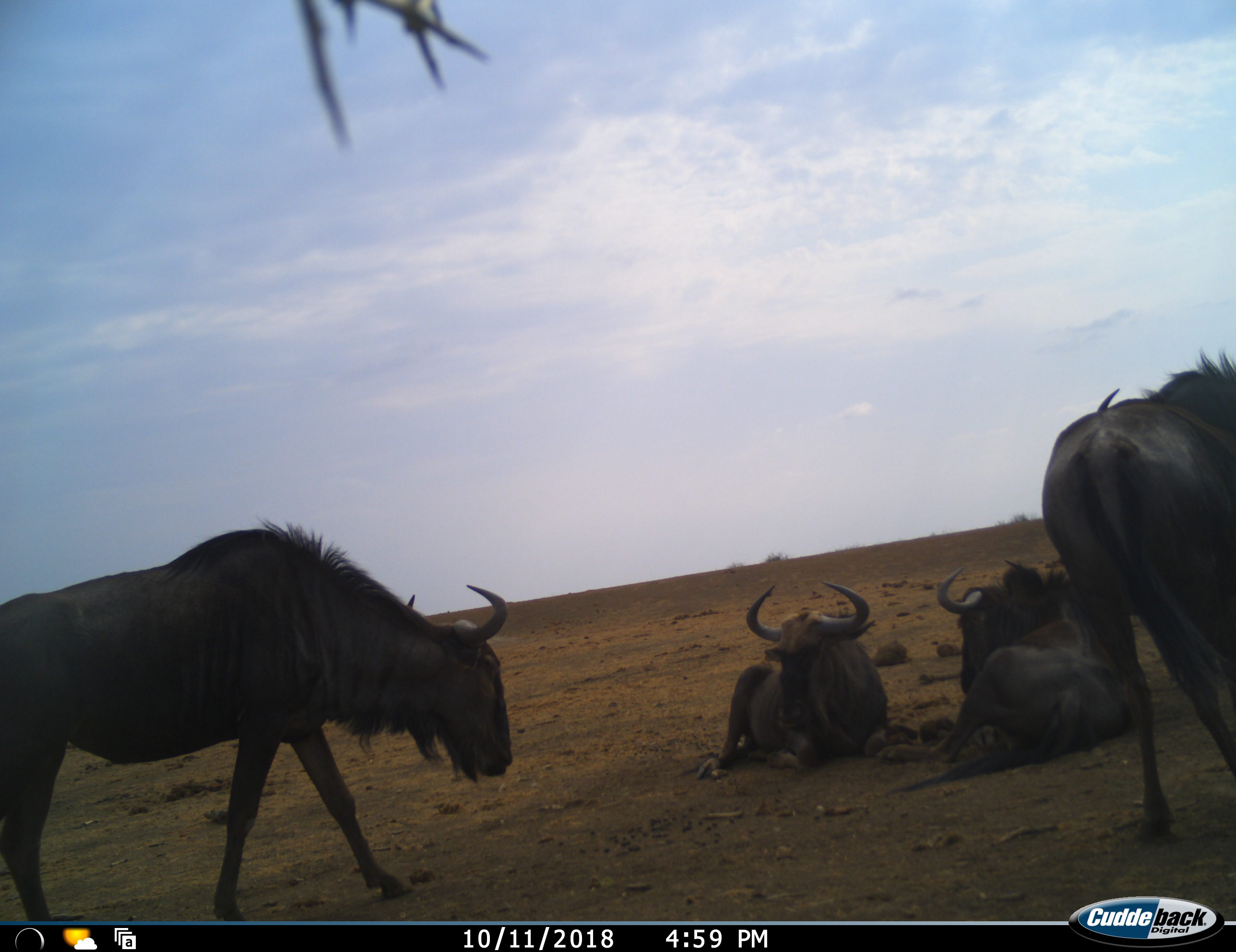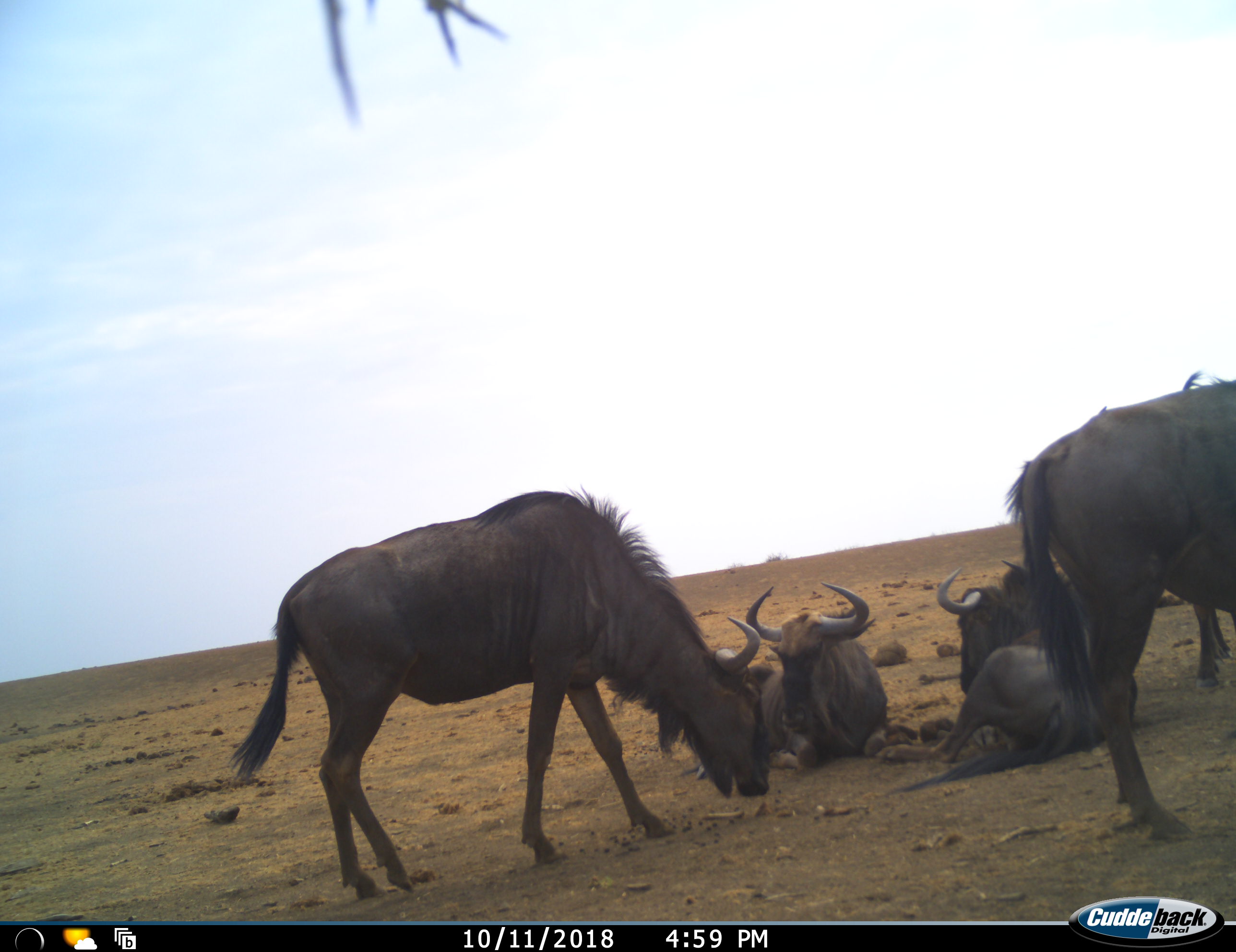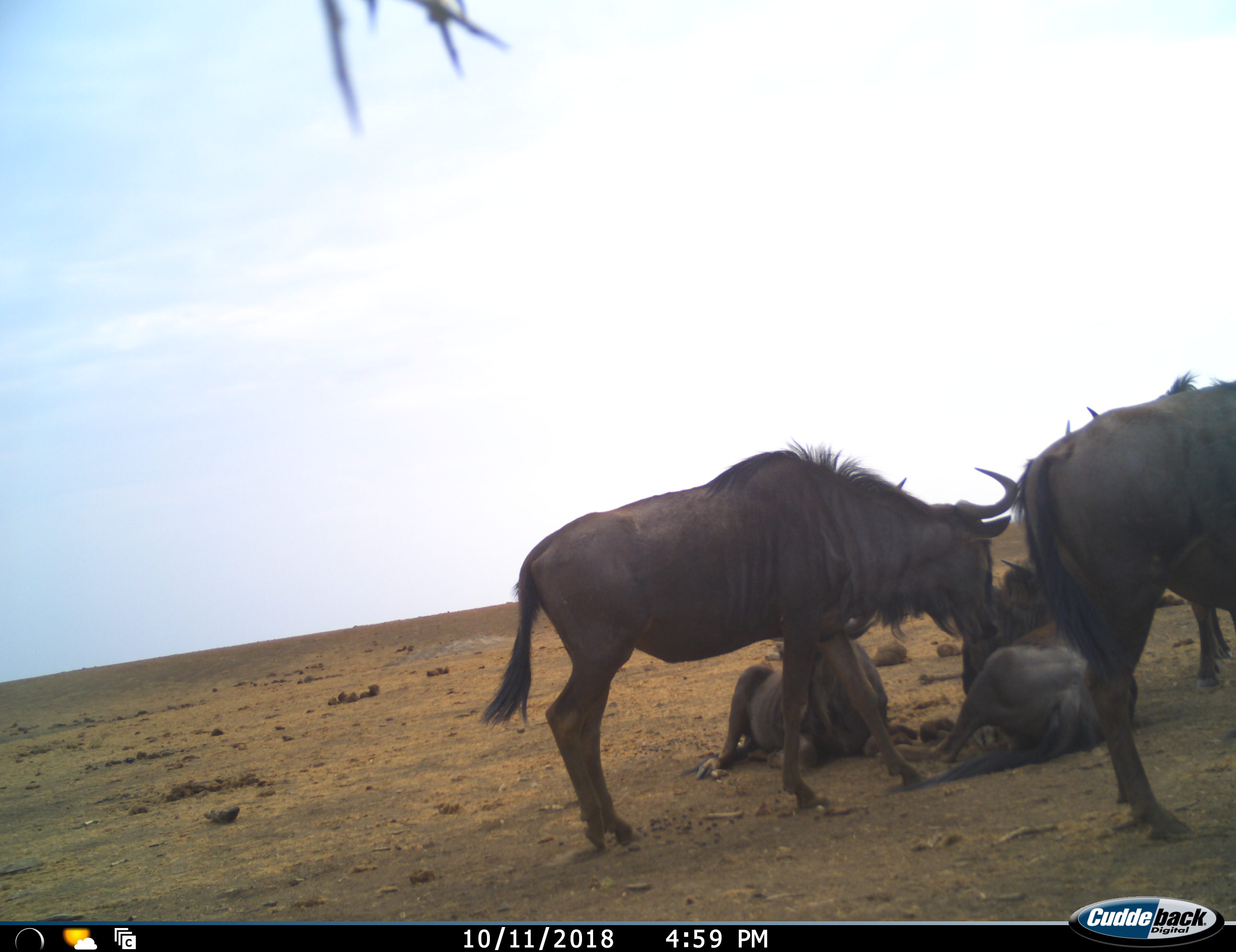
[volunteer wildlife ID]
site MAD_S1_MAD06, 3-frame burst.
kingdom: Animalia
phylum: Chordata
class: Mammalia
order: Artiodactyla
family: Bovidae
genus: Connochaetes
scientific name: Connochaetes taurinus taurinus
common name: blue wildebeest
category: wildebeestblue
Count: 5.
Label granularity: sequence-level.